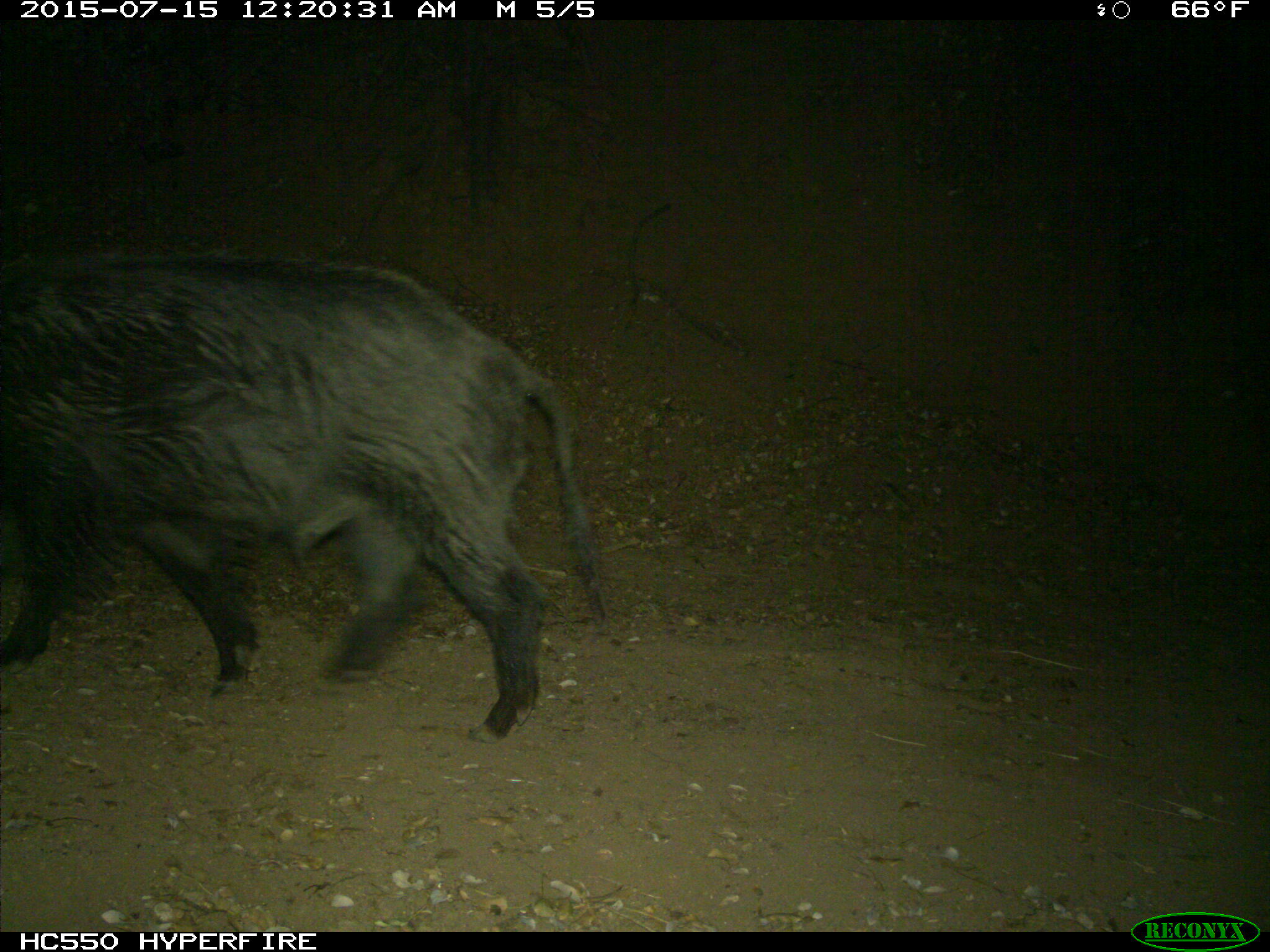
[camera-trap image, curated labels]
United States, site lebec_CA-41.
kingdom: Animalia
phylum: Chordata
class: Mammalia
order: Artiodactyla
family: Suidae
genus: Sus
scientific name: Sus scrofa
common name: wild boar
Sus scrofa (wild boar).